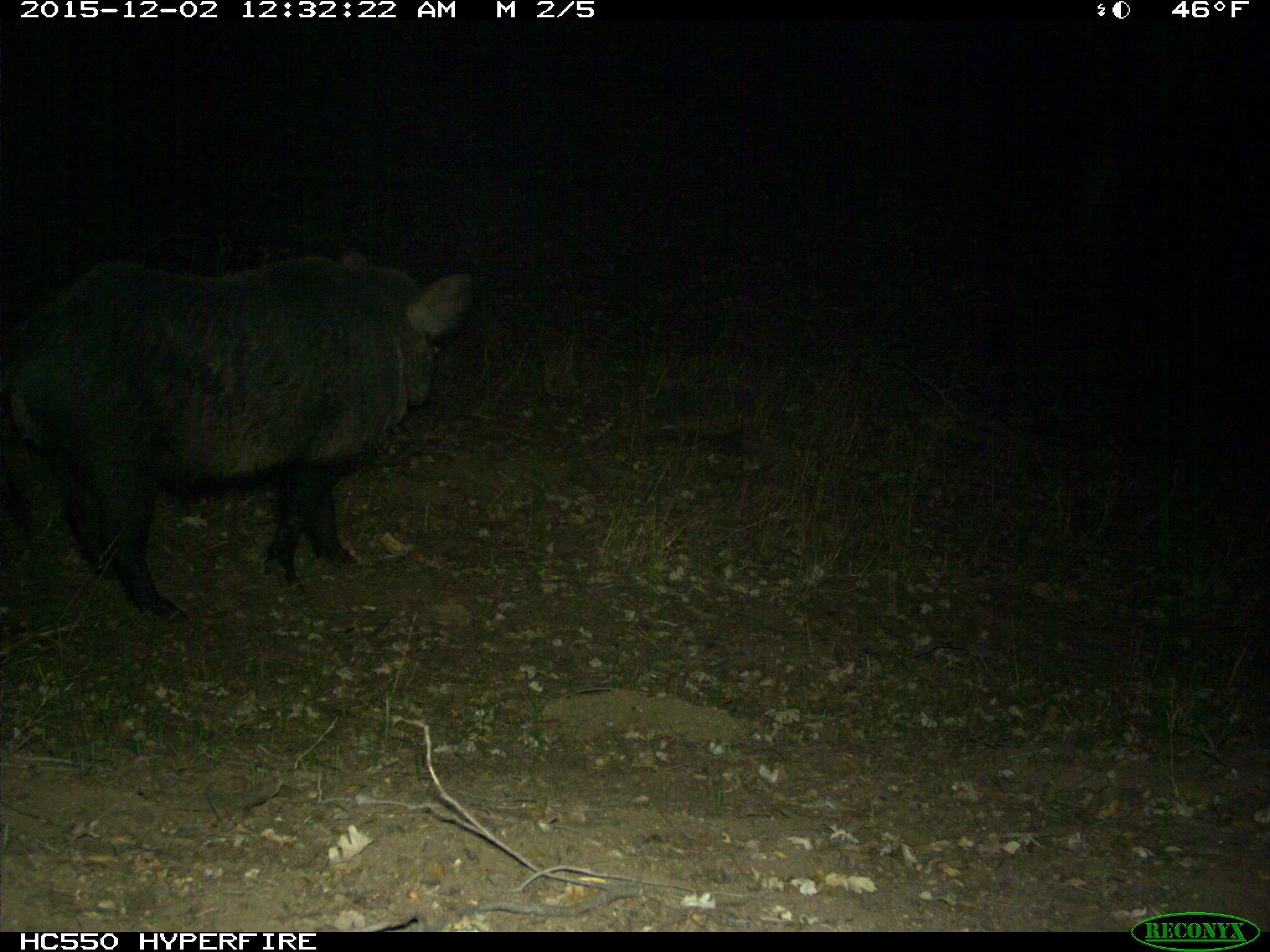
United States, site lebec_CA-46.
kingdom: Animalia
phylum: Chordata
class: Mammalia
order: Artiodactyla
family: Suidae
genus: Sus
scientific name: Sus scrofa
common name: wild boar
Sus scrofa (wild boar).